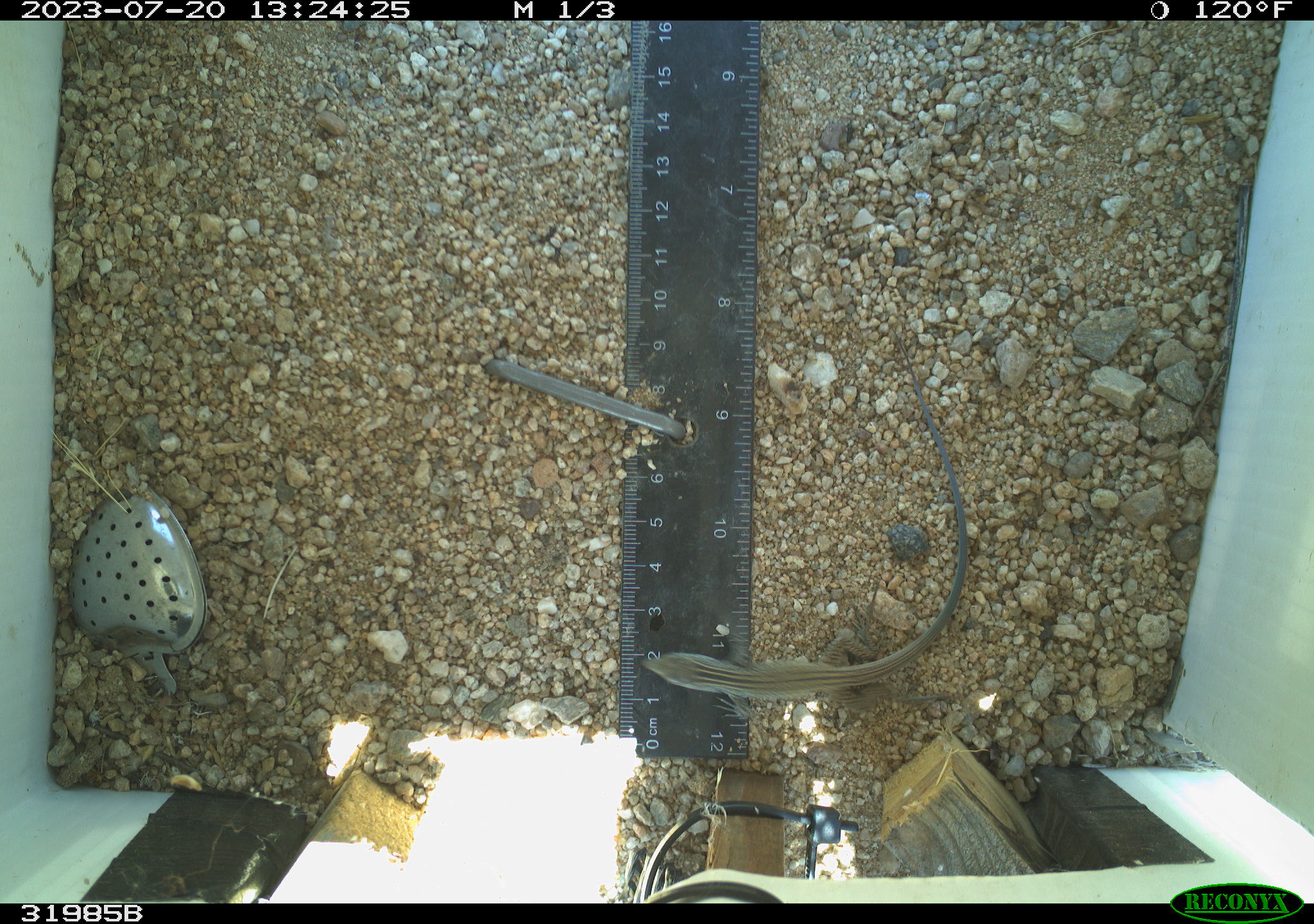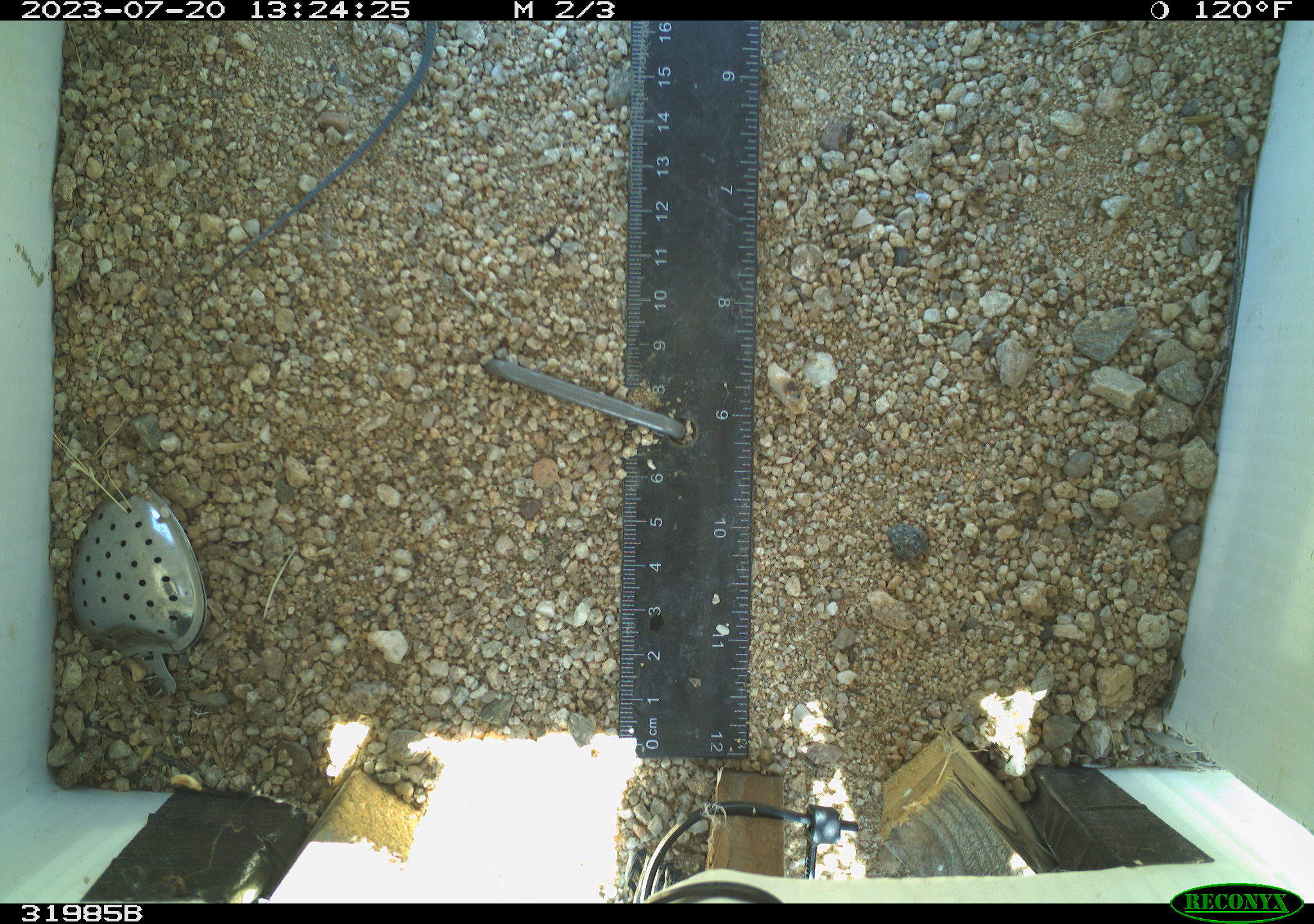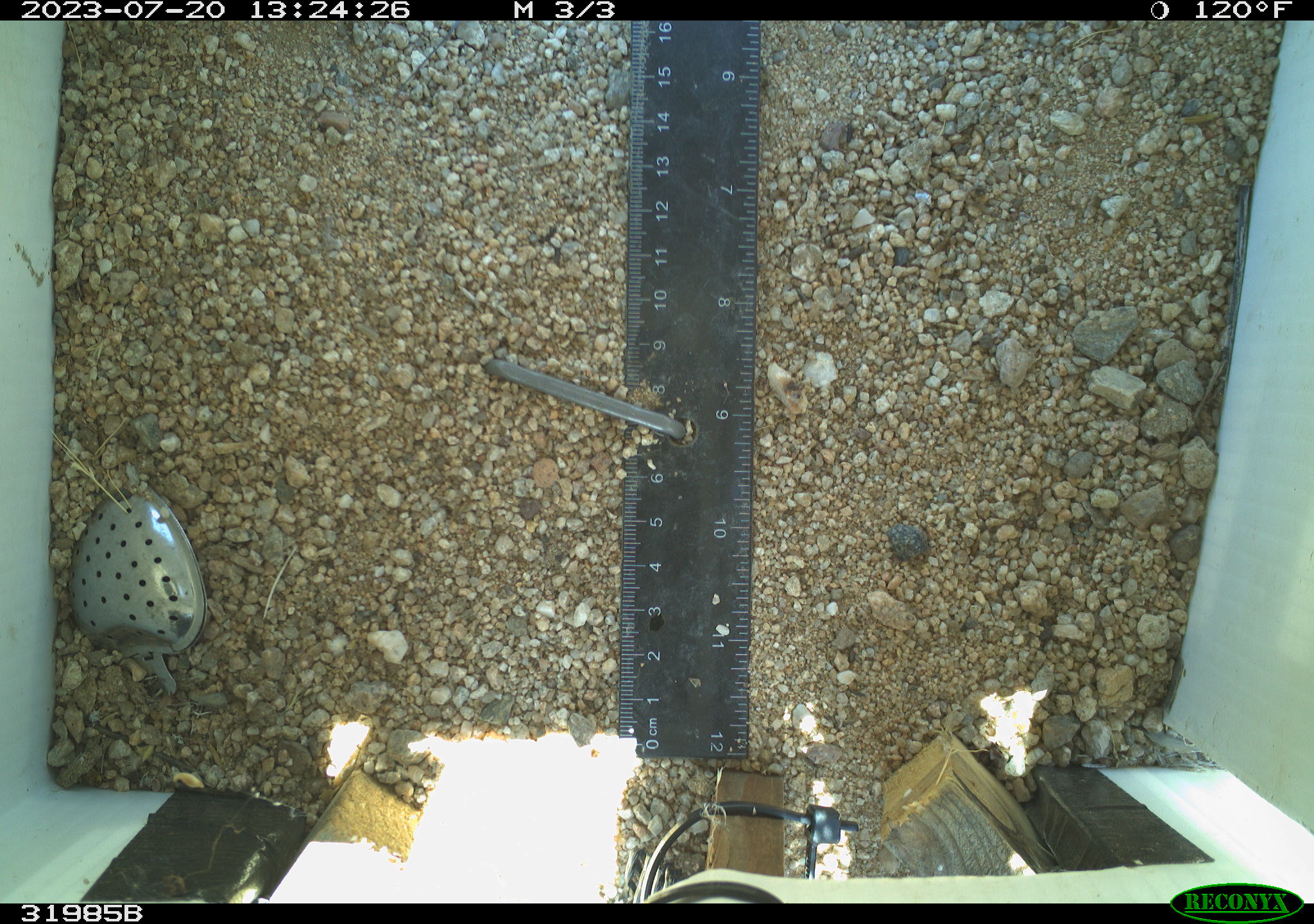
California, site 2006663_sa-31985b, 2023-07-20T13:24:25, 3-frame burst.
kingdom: Animalia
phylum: Chordata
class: Reptilia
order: Squamata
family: Teiidae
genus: Aspidoscelis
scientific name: Aspidoscelis tigris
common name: western whiptail